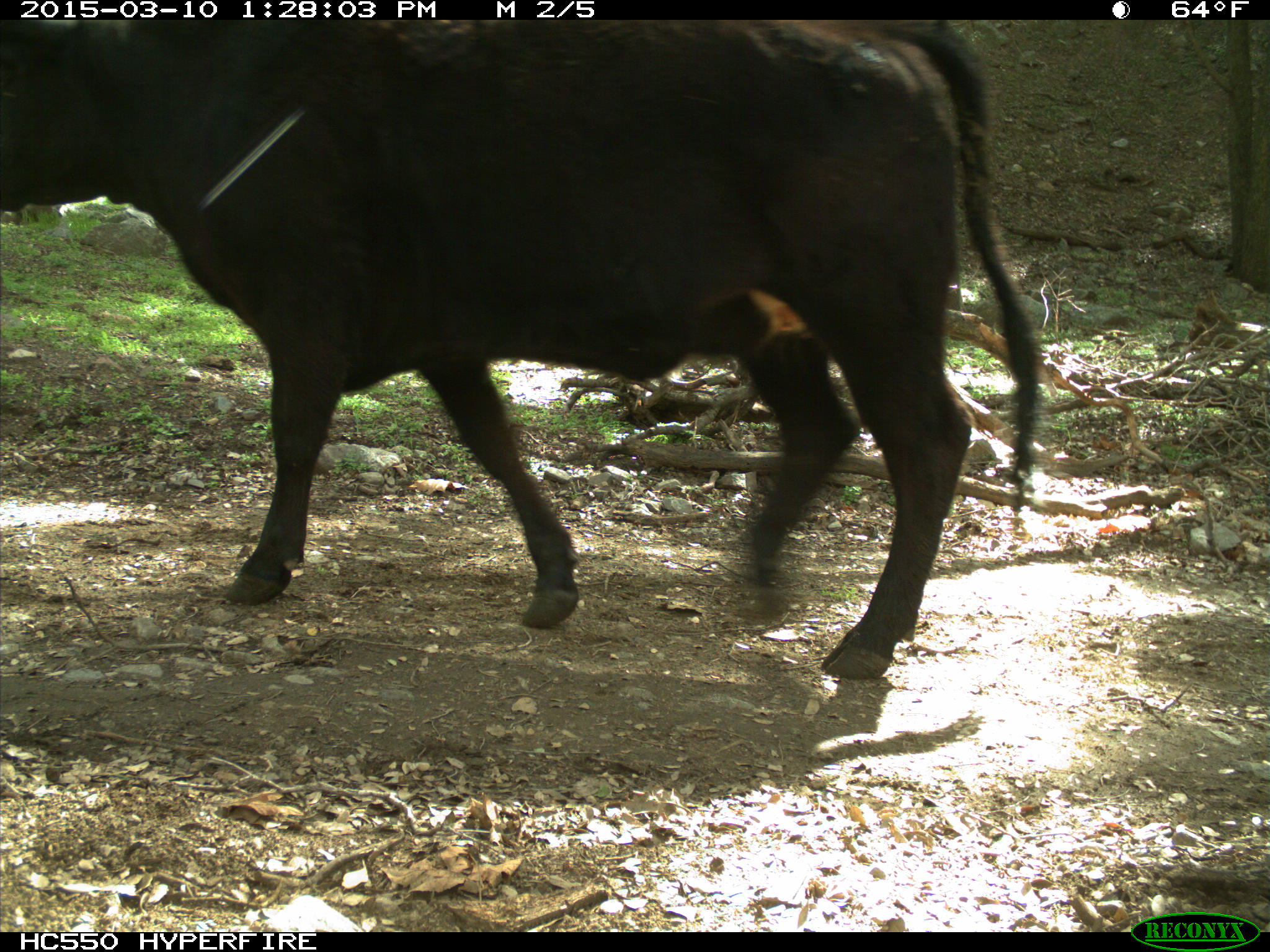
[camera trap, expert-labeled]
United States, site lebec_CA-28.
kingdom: Animalia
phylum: Chordata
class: Mammalia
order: Artiodactyla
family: Bovidae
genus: Bos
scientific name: Bos taurus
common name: domestic cow